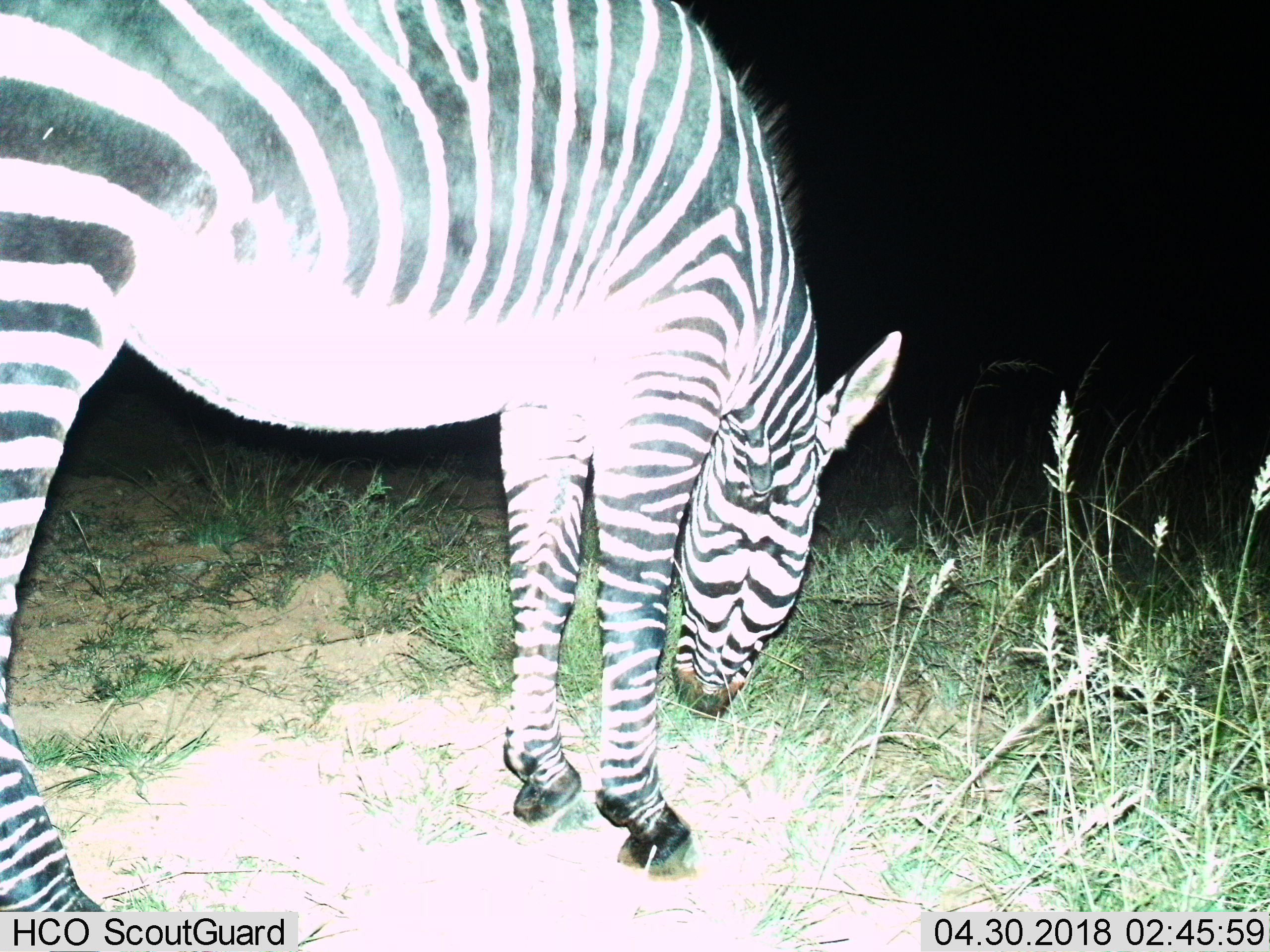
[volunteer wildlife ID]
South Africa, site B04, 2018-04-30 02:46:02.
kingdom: Animalia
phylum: Chordata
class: Mammalia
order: Perissodactyla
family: Equidae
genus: Equus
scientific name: Equus zebra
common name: mountain zebra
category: zebramountain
Zebramountain (mountain zebra) (Equus zebra), count 1. Behavior (volunteer vote fractions): standing 50%, resting 0%, moving 0%, interacting 0%. Young present (vote fraction): 0%. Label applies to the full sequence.